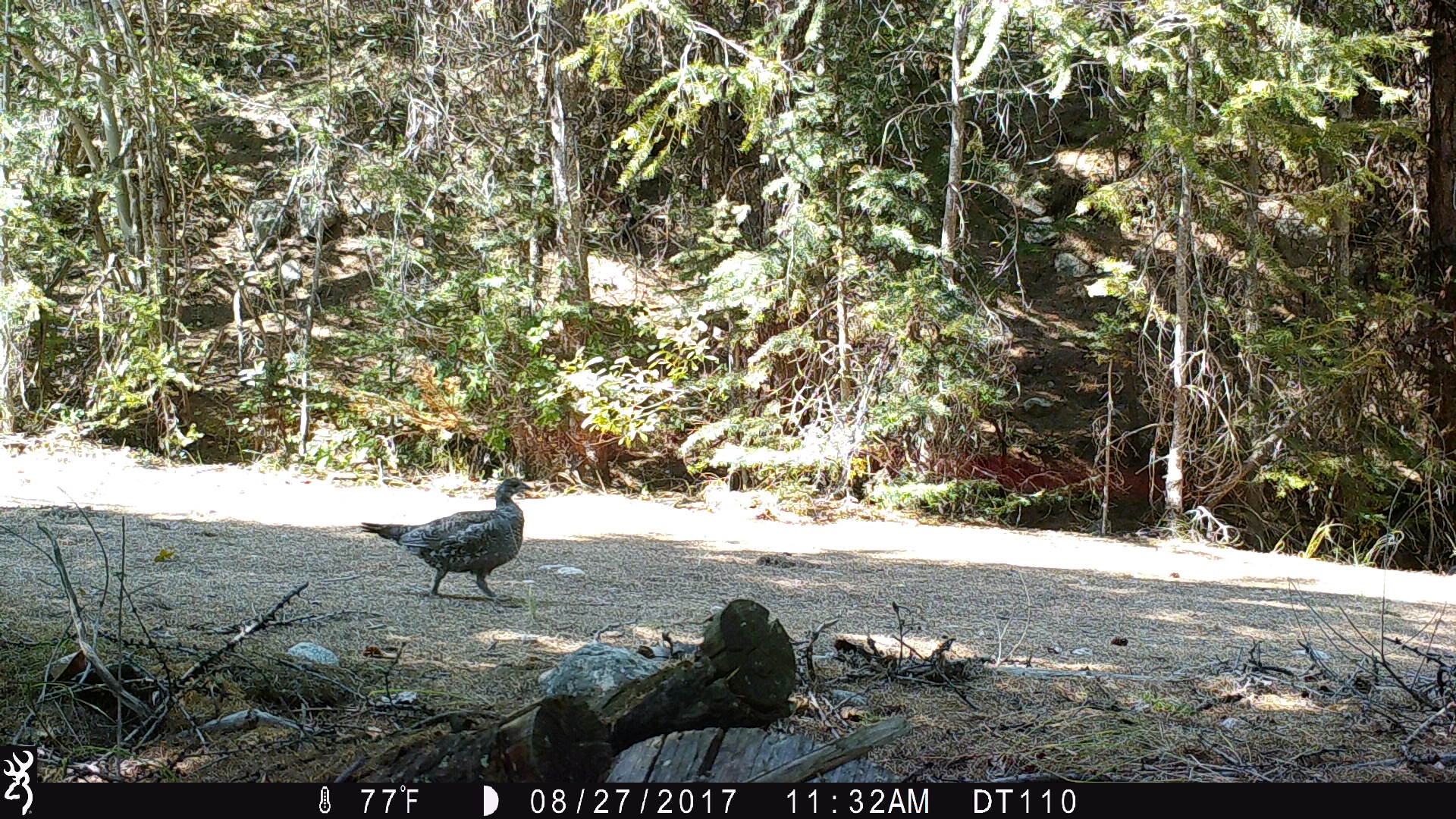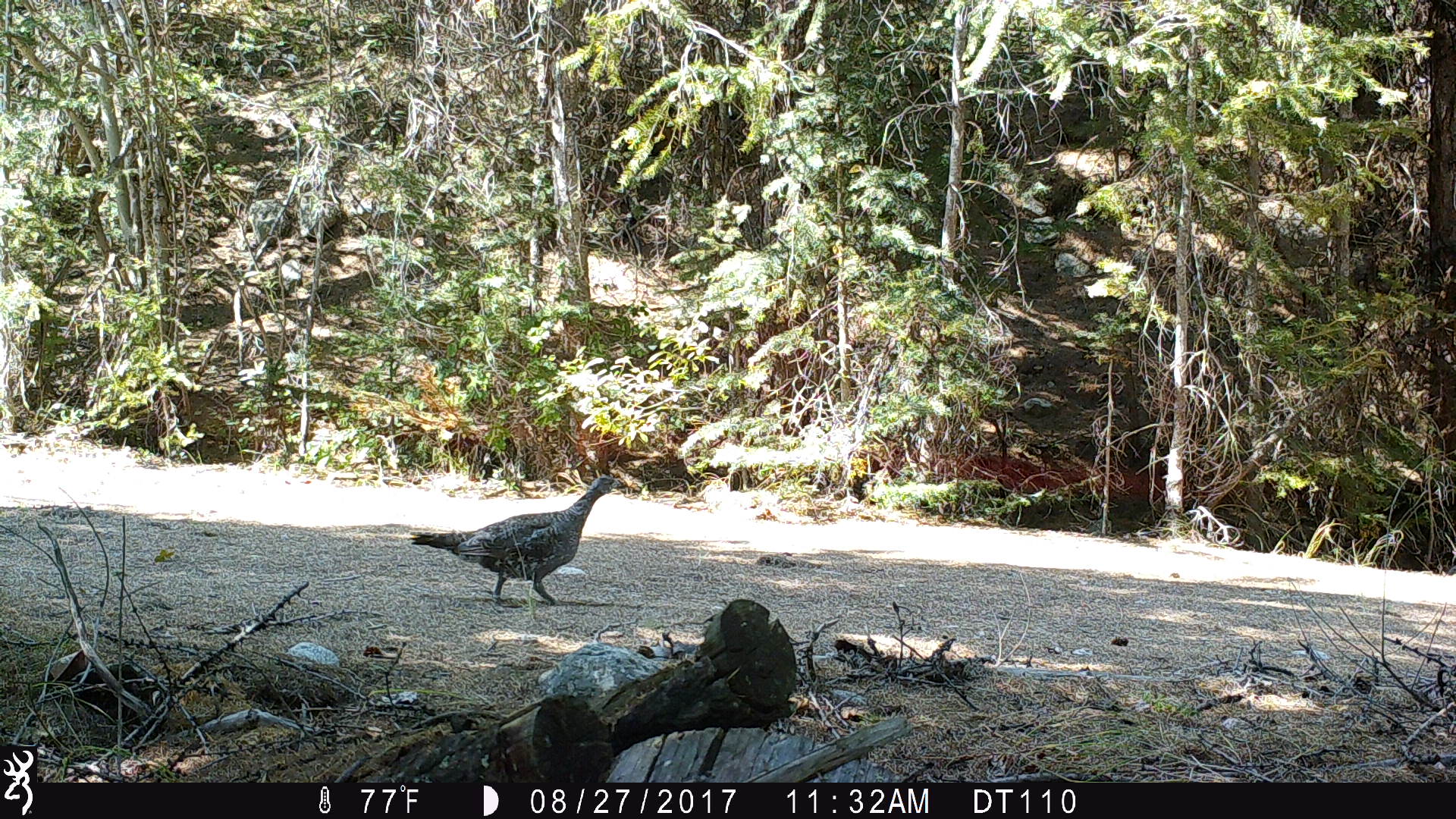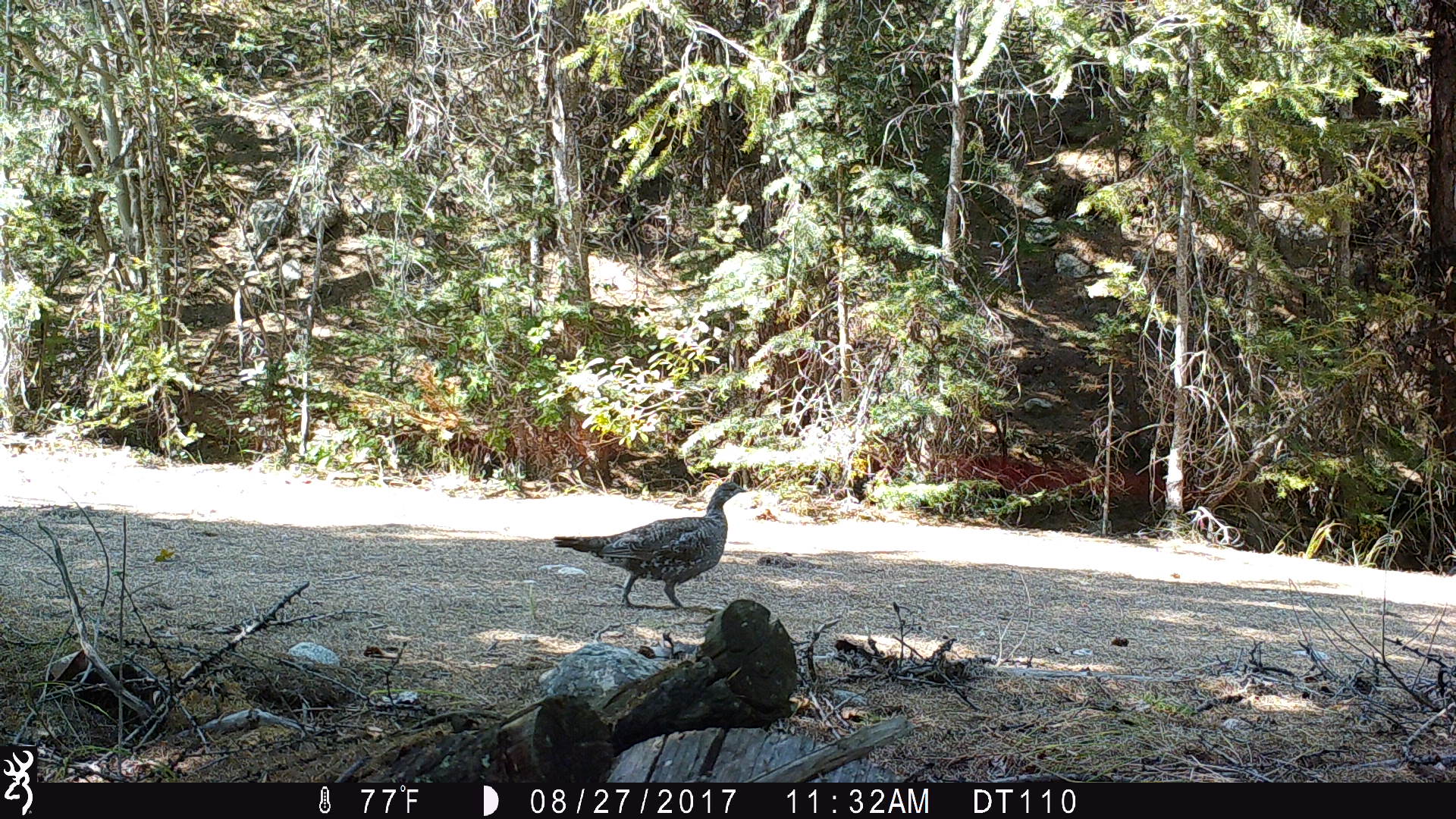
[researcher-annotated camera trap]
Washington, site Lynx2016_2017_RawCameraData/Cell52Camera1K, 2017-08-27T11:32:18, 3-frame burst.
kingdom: Animalia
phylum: Chordata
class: Aves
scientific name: Aves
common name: birds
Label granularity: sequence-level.